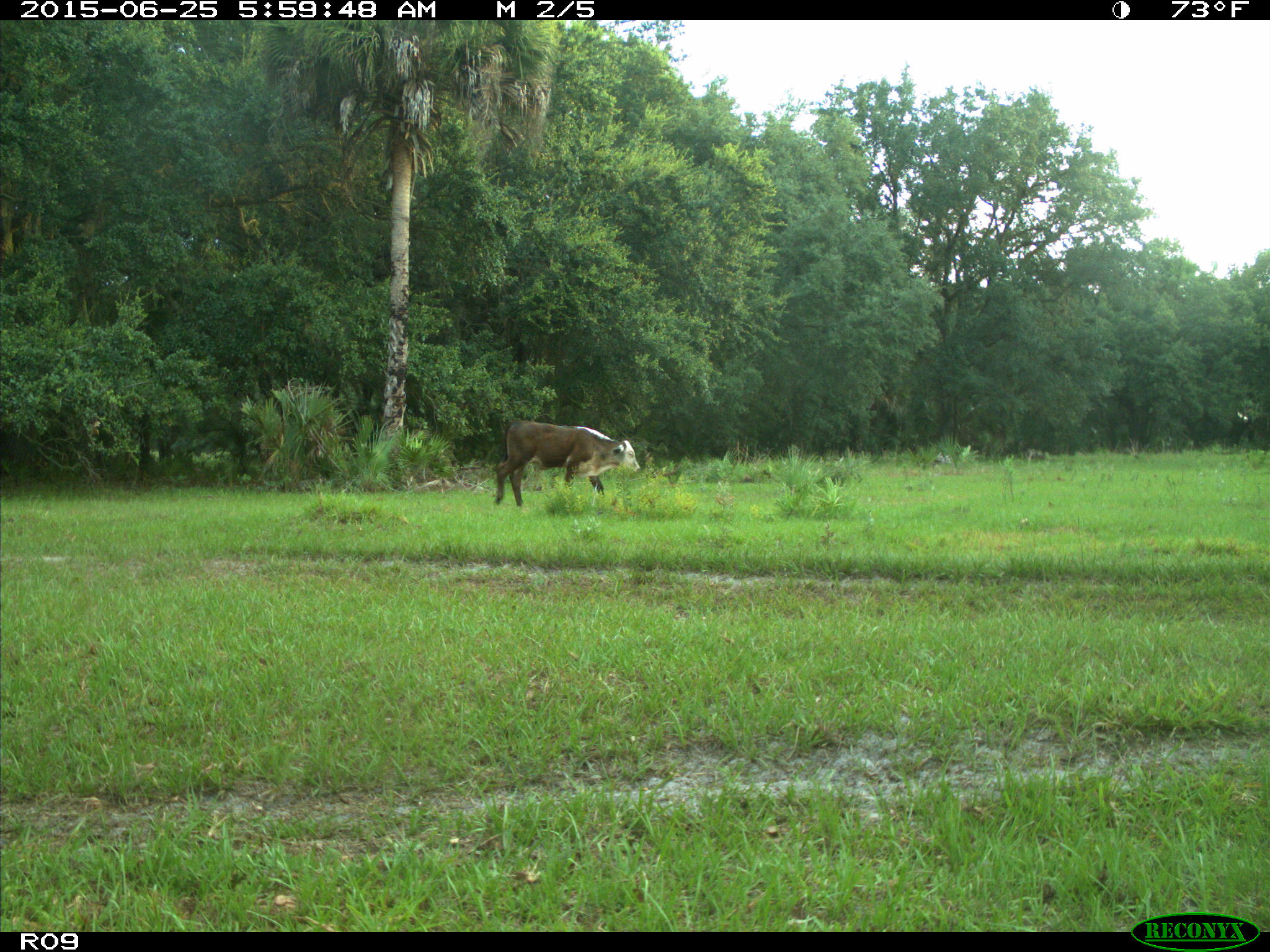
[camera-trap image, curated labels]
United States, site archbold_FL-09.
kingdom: Animalia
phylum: Chordata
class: Mammalia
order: Artiodactyla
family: Bovidae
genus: Bos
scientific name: Bos taurus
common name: domestic cow